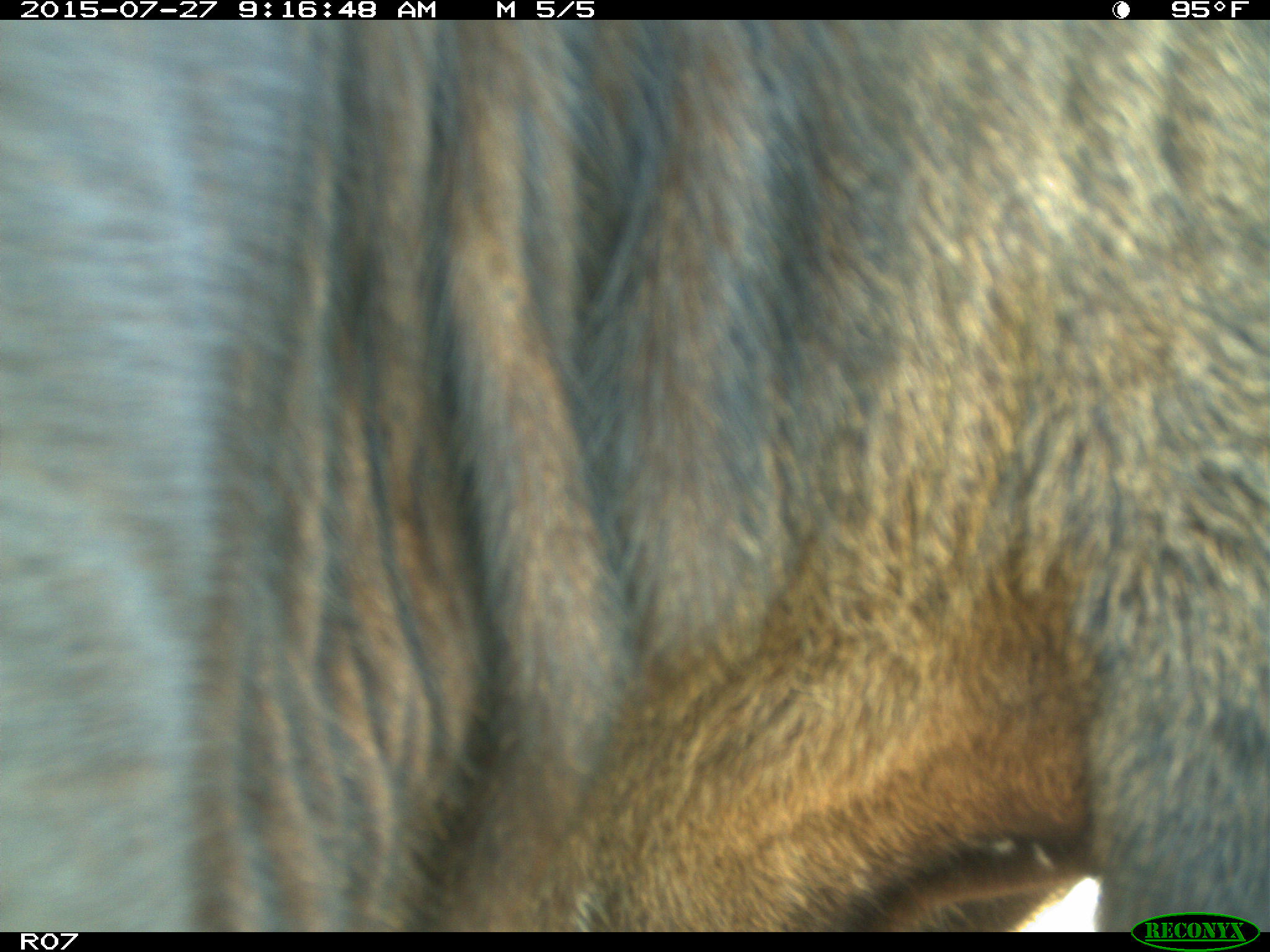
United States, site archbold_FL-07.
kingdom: Animalia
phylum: Chordata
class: Mammalia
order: Artiodactyla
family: Bovidae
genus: Bos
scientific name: Bos taurus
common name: domestic cow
Bos taurus (domestic cow).